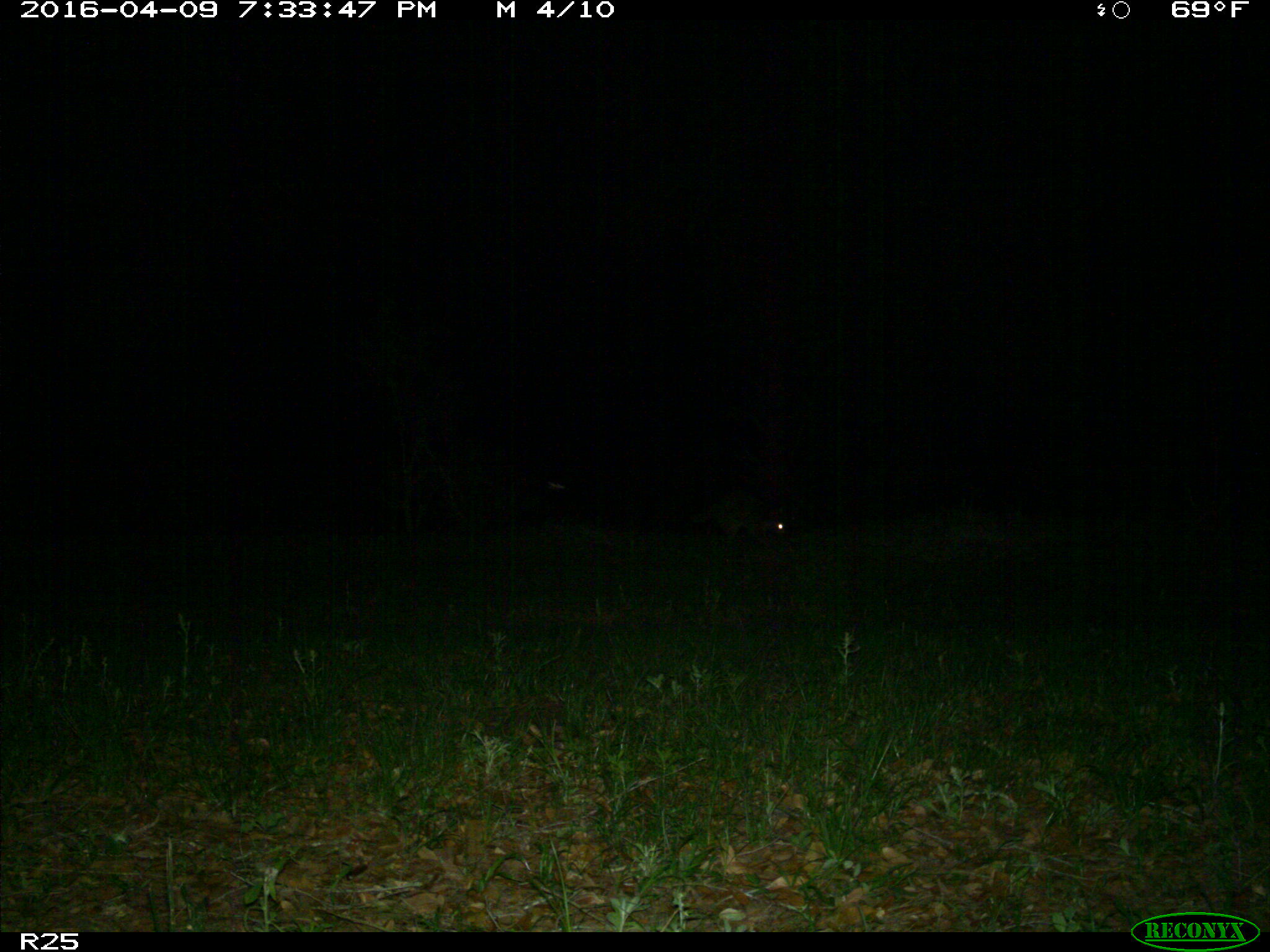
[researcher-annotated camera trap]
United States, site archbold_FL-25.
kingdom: Animalia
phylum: Chordata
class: Mammalia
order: Carnivora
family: Procyonidae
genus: Procyon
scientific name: Procyon lotor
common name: common raccoon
Procyon lotor (common raccoon).